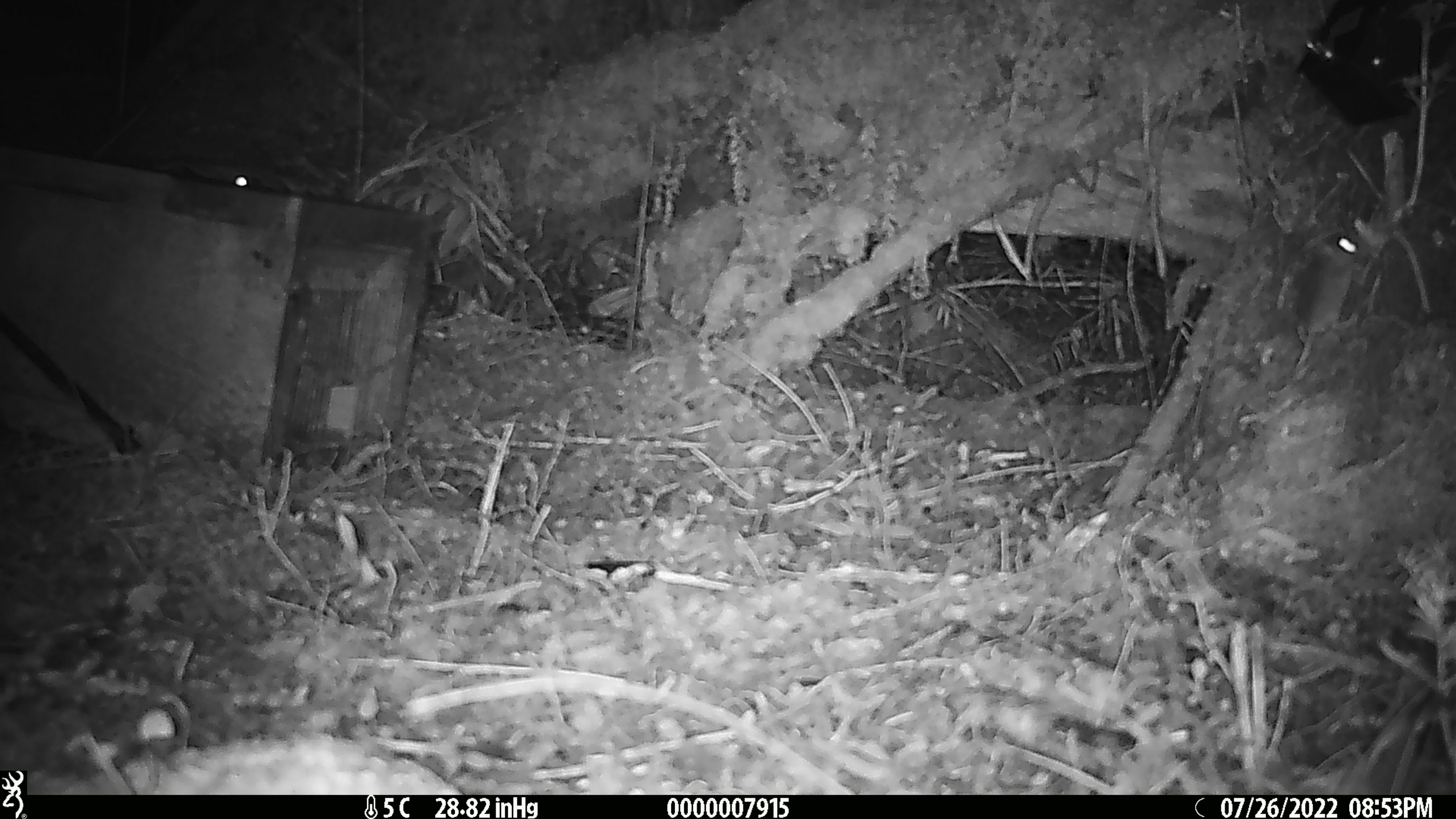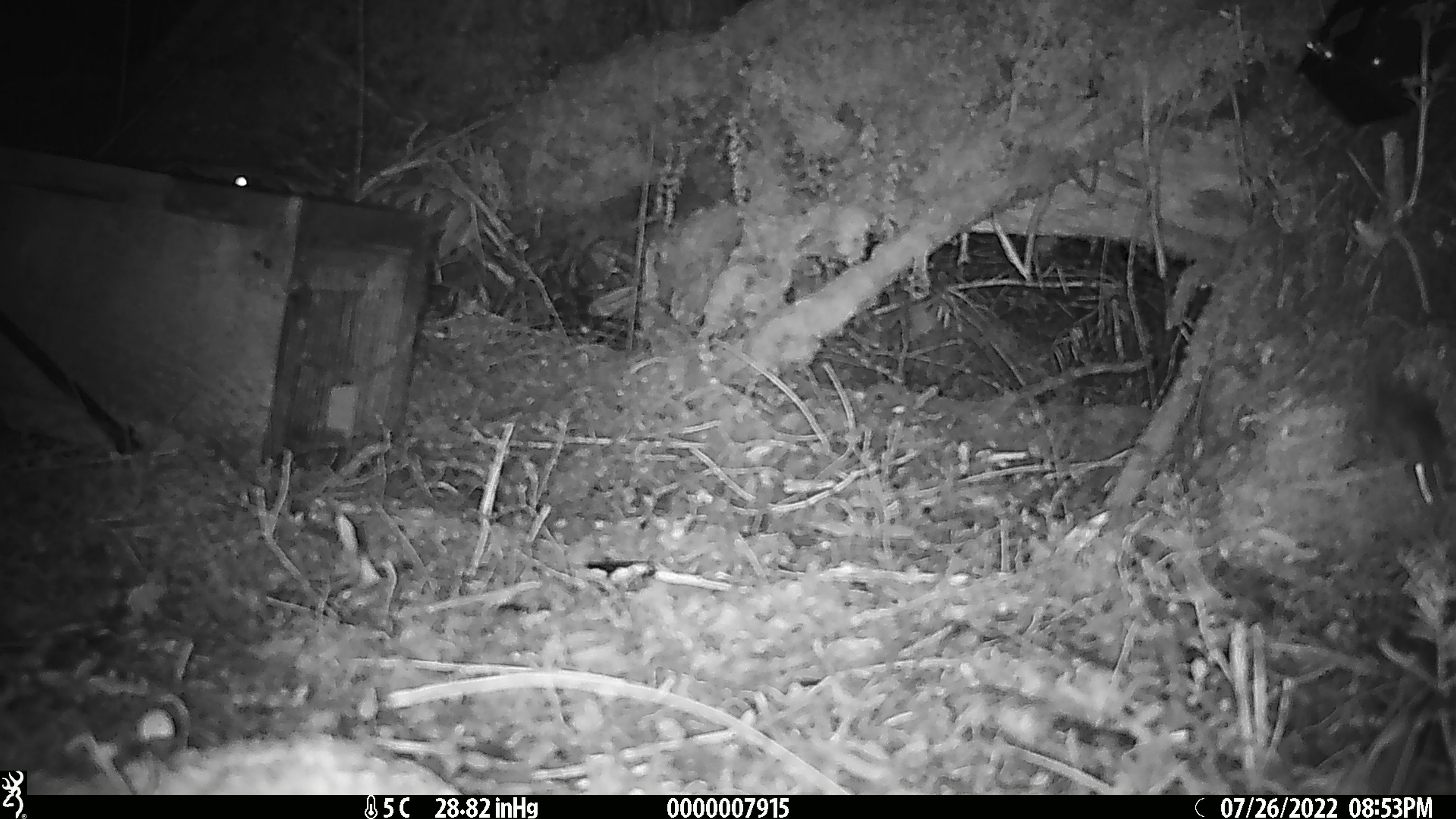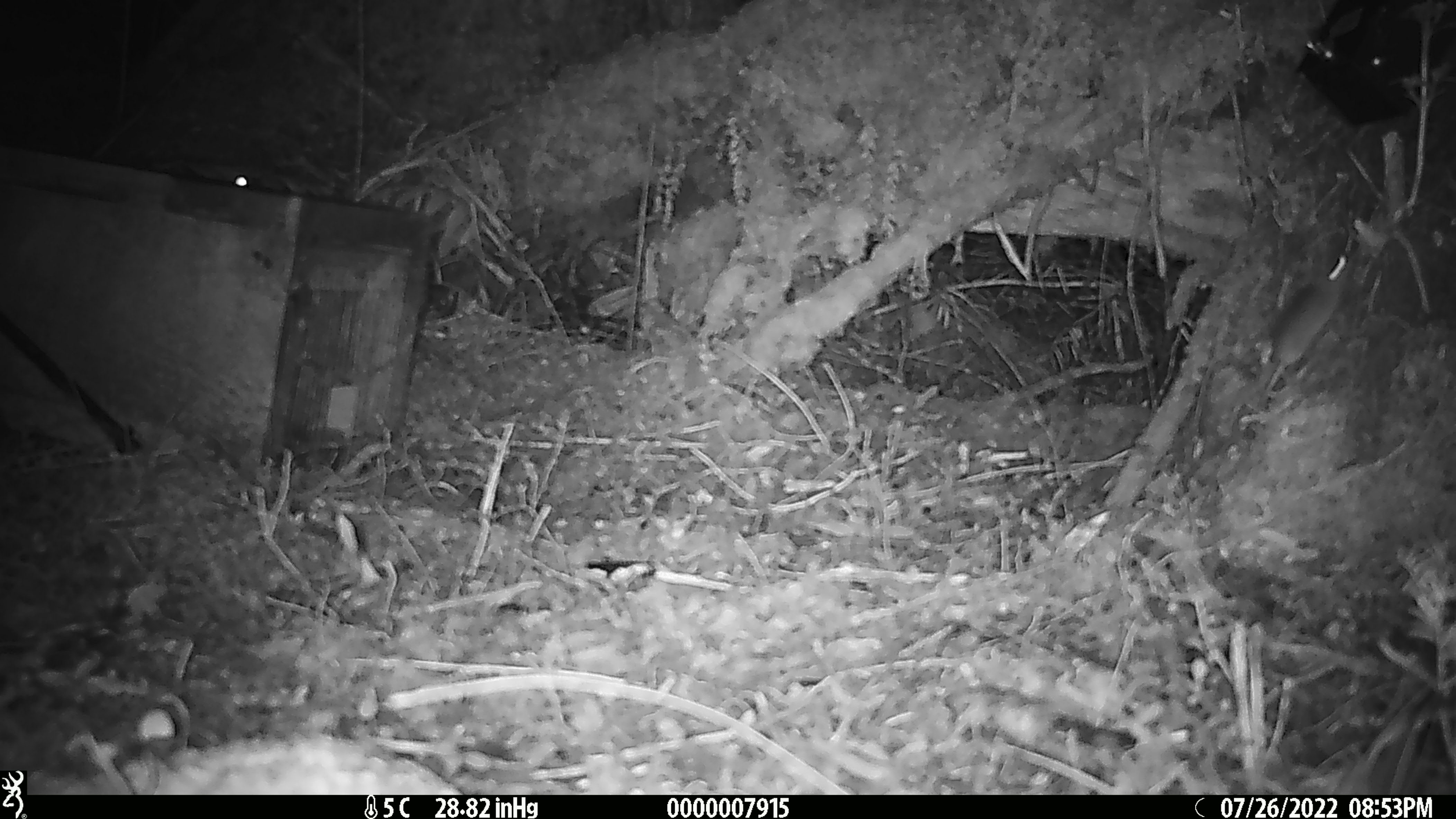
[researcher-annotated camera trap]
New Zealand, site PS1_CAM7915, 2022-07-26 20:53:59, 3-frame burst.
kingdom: Animalia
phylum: Chordata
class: Mammalia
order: Rodentia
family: Muridae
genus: Mus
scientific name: Mus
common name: mouse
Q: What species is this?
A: Mouse (Mus).